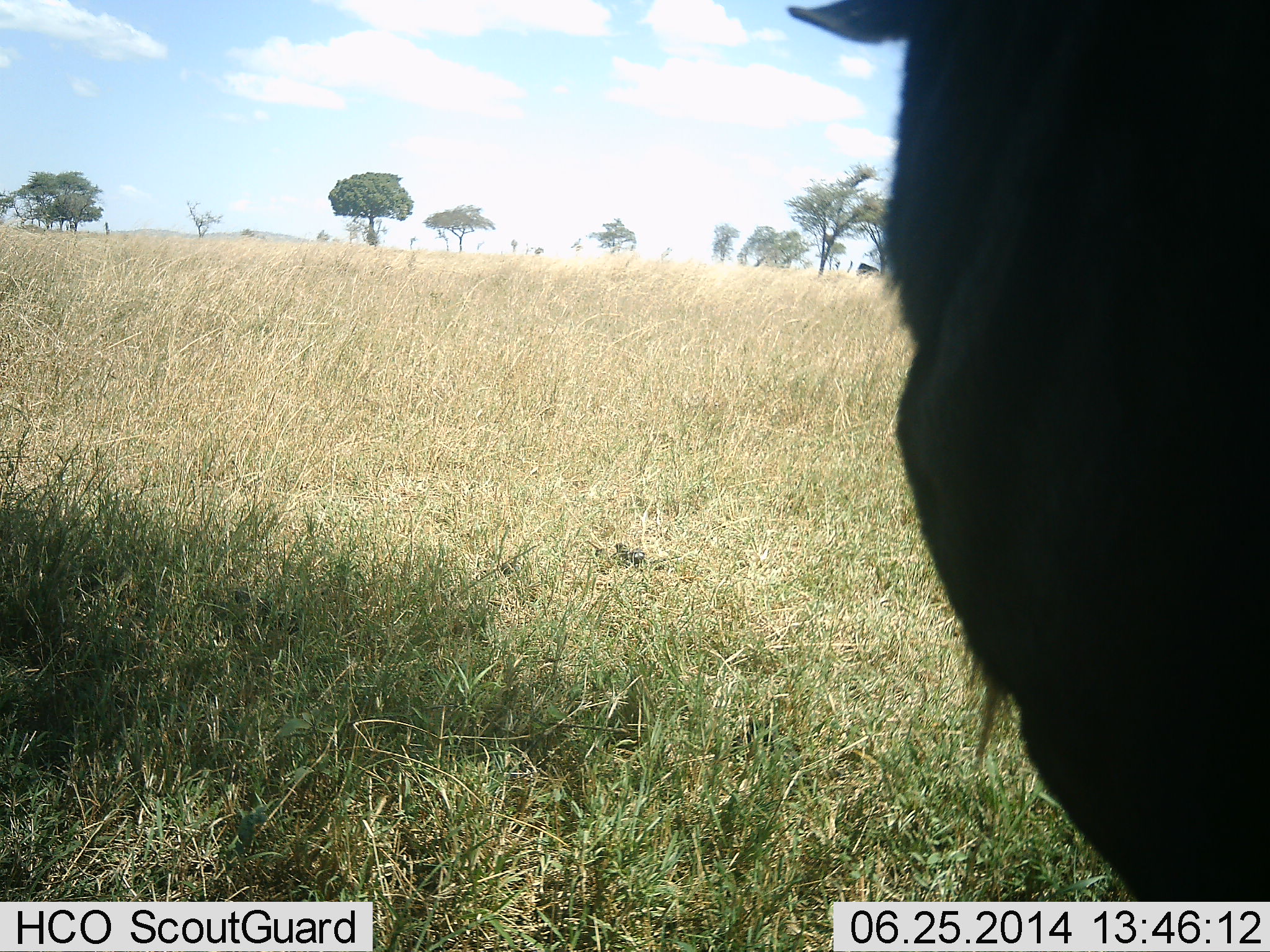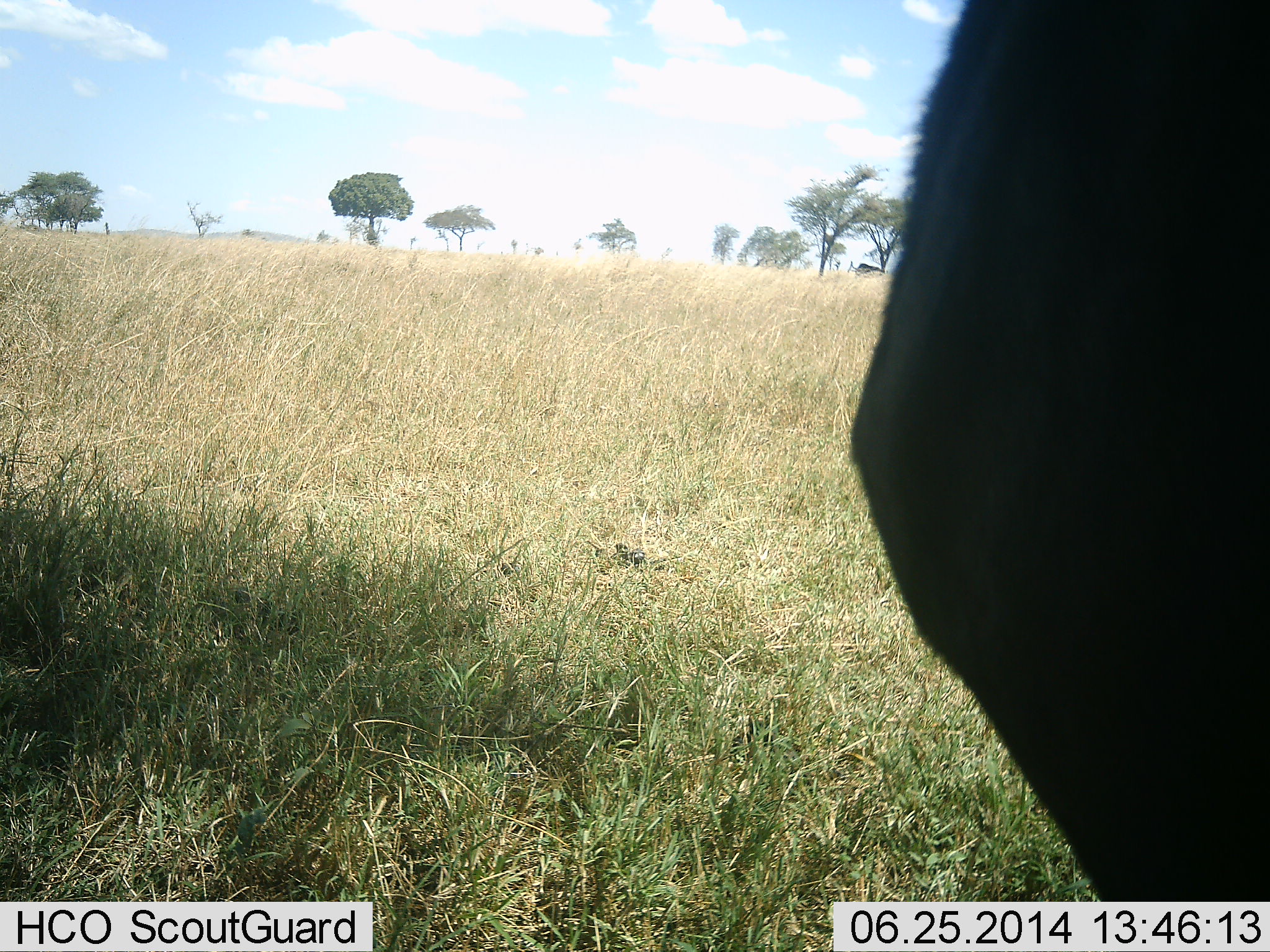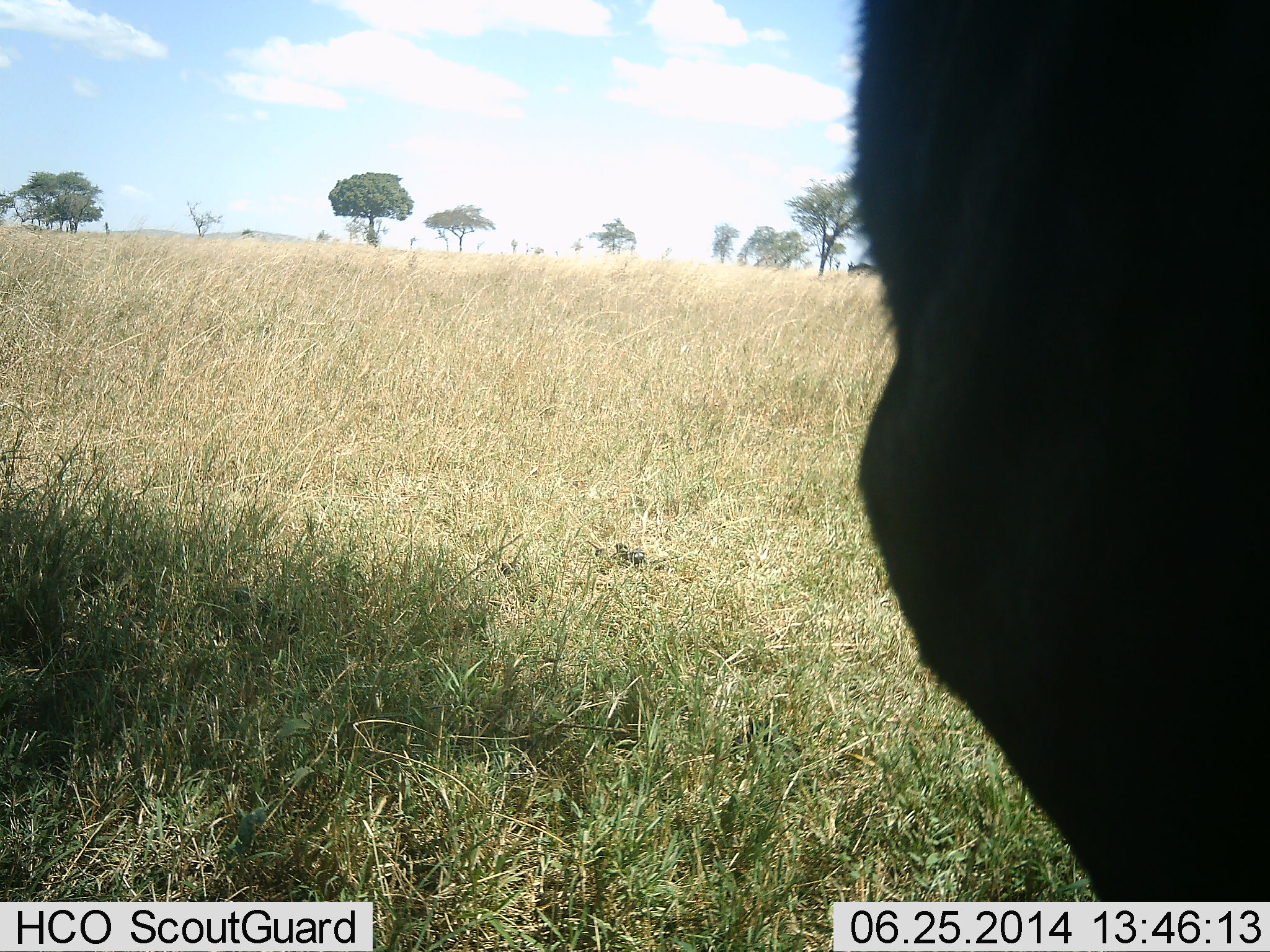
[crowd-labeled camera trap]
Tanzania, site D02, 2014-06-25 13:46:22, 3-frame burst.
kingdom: Animalia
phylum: Chordata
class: Mammalia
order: Artiodactyla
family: Bovidae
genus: Connochaetes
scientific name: Connochaetes taurinus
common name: blue wildebeest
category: wildebeest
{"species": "wildebeest (blue wildebeest) (Connochaetes taurinus)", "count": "1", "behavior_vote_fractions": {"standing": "100%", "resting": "0%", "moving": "0%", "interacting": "0%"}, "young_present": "0%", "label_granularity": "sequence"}